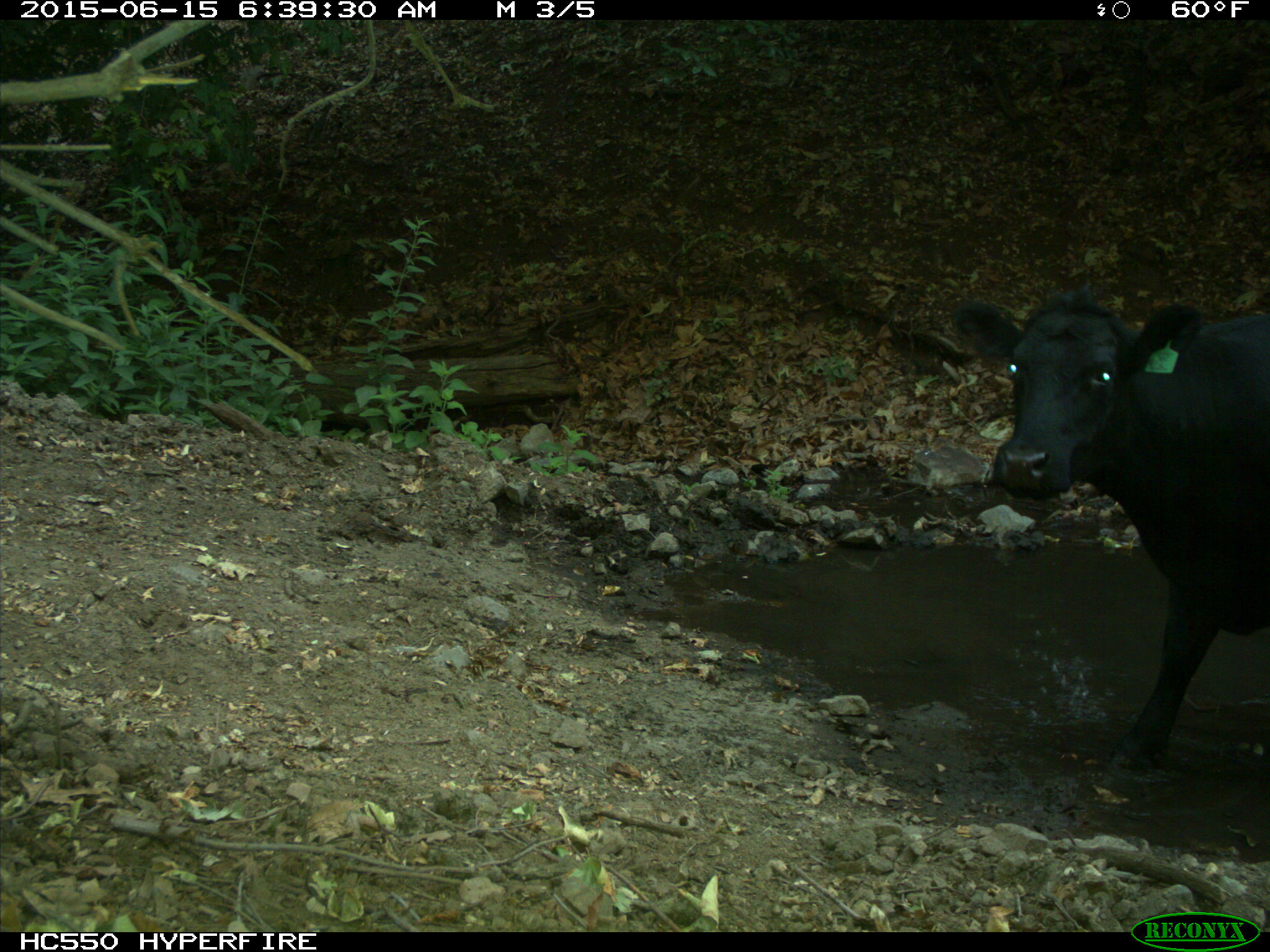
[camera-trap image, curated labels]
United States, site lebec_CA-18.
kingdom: Animalia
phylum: Chordata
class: Mammalia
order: Artiodactyla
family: Bovidae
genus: Bos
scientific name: Bos taurus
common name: domestic cow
Bos taurus (domestic cow).